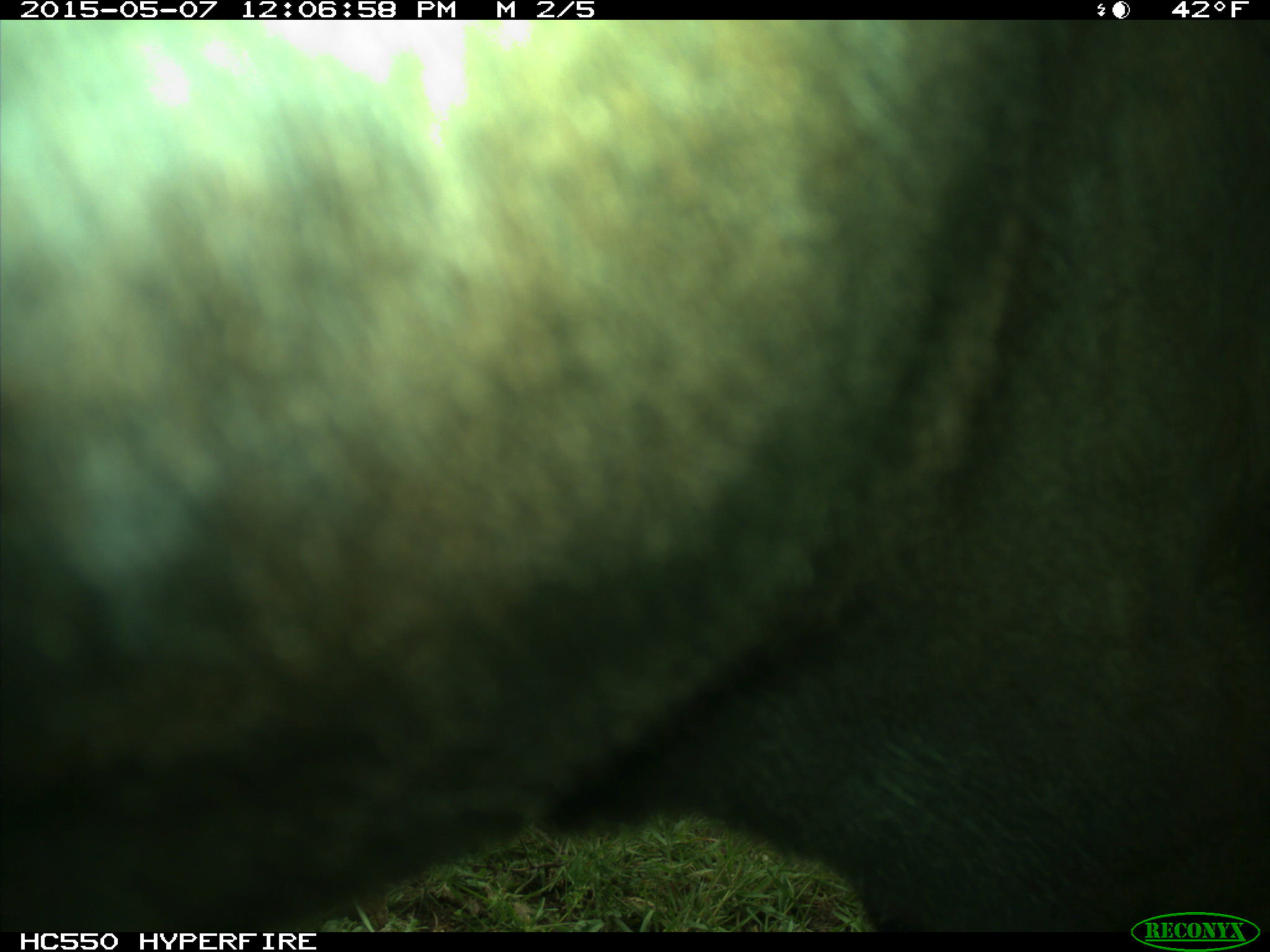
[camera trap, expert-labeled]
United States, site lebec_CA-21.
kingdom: Animalia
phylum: Chordata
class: Mammalia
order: Artiodactyla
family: Bovidae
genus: Bos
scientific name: Bos taurus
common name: domestic cow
Bos taurus (domestic cow).